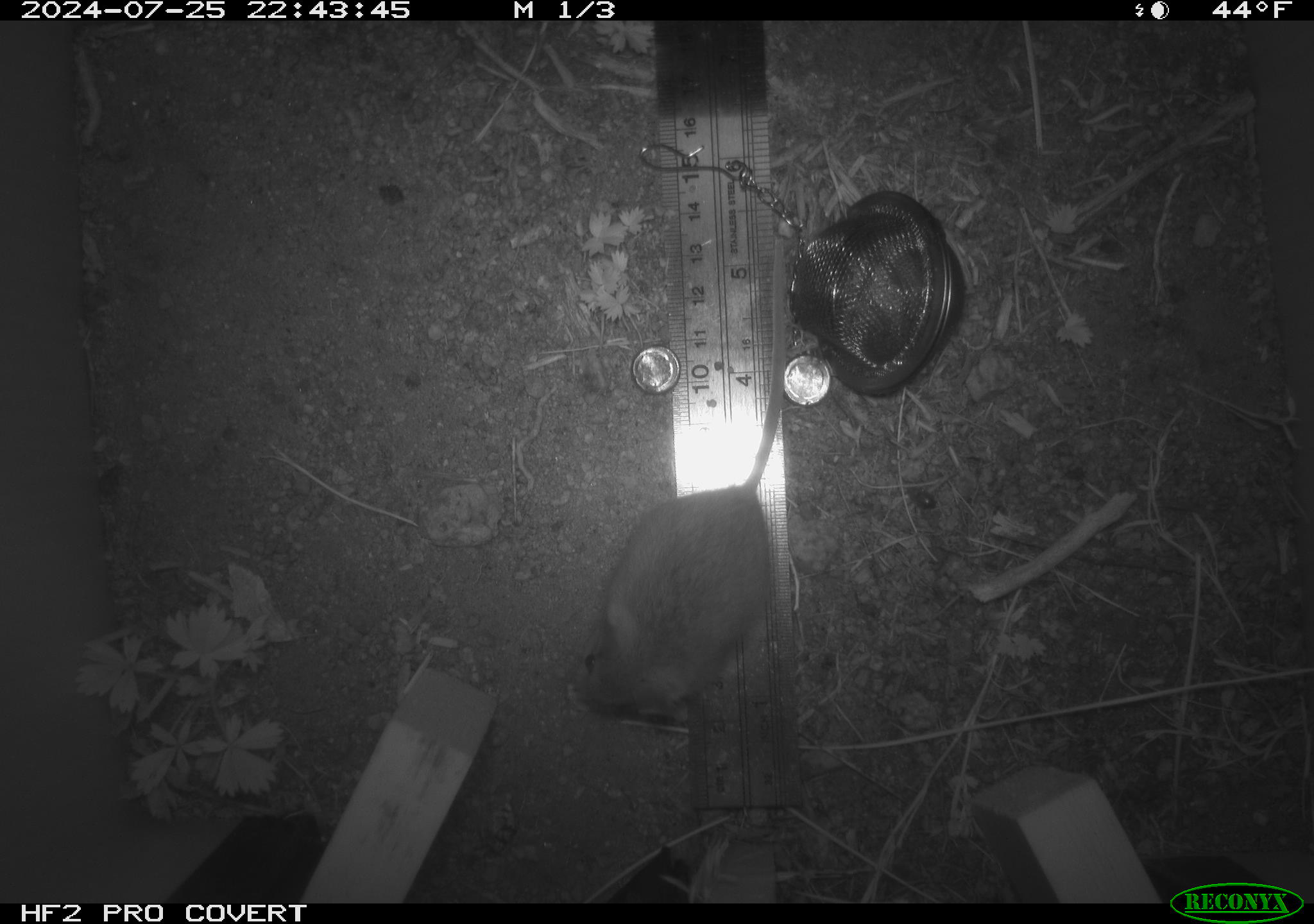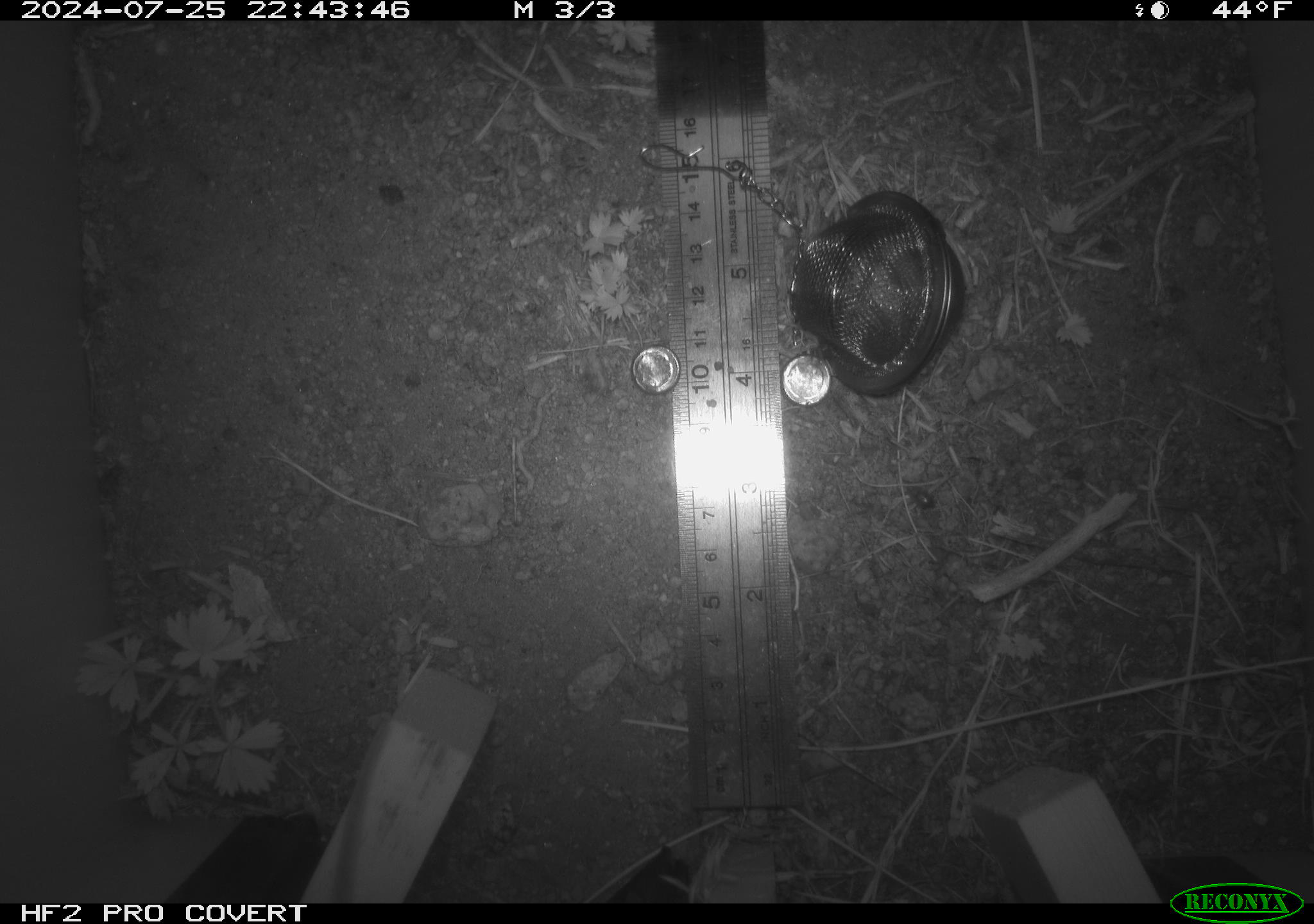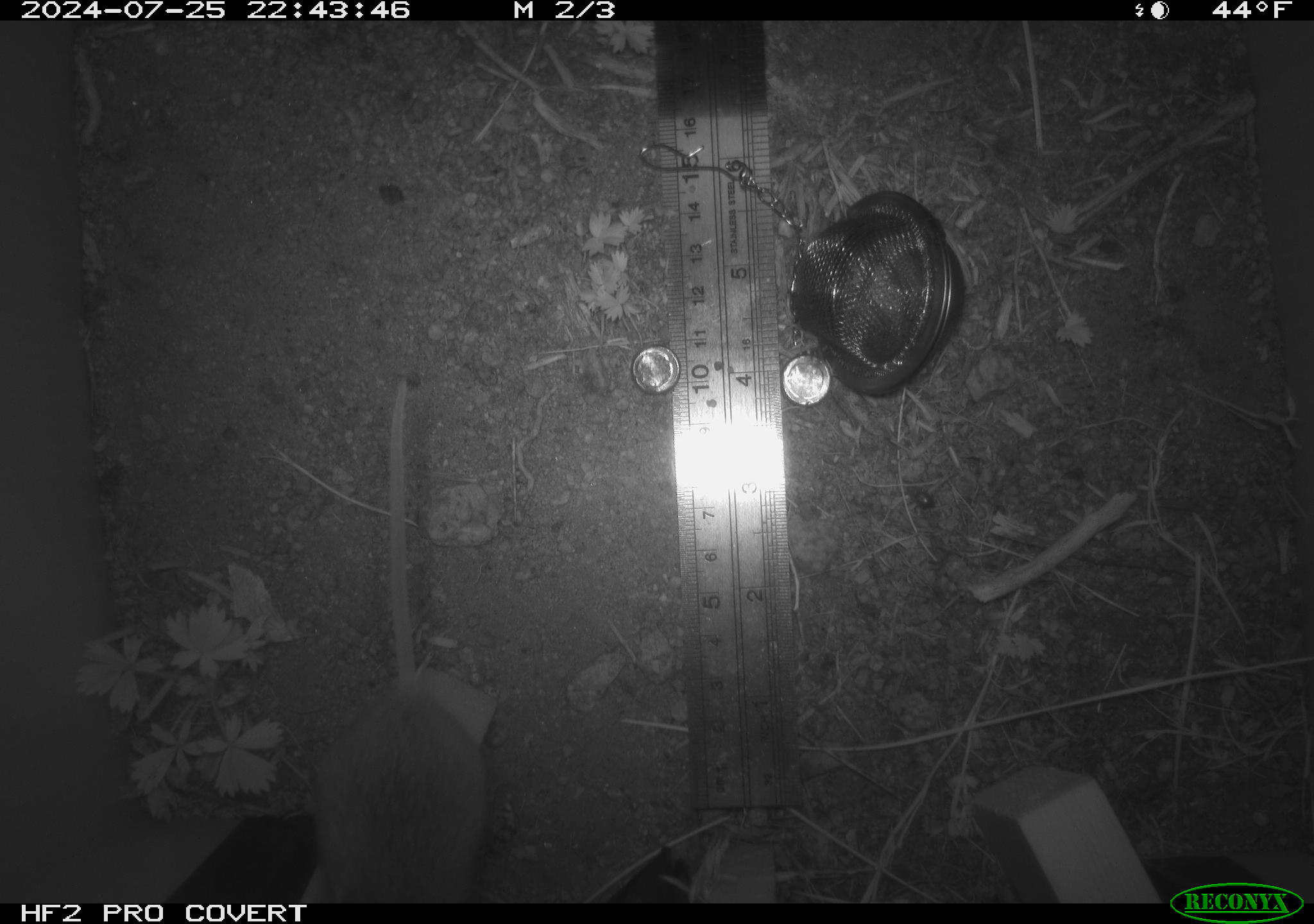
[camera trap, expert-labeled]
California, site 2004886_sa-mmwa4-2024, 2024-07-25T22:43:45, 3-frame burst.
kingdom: Animalia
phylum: Chordata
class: Mammalia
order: Rodentia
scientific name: Rodentia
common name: mouse species